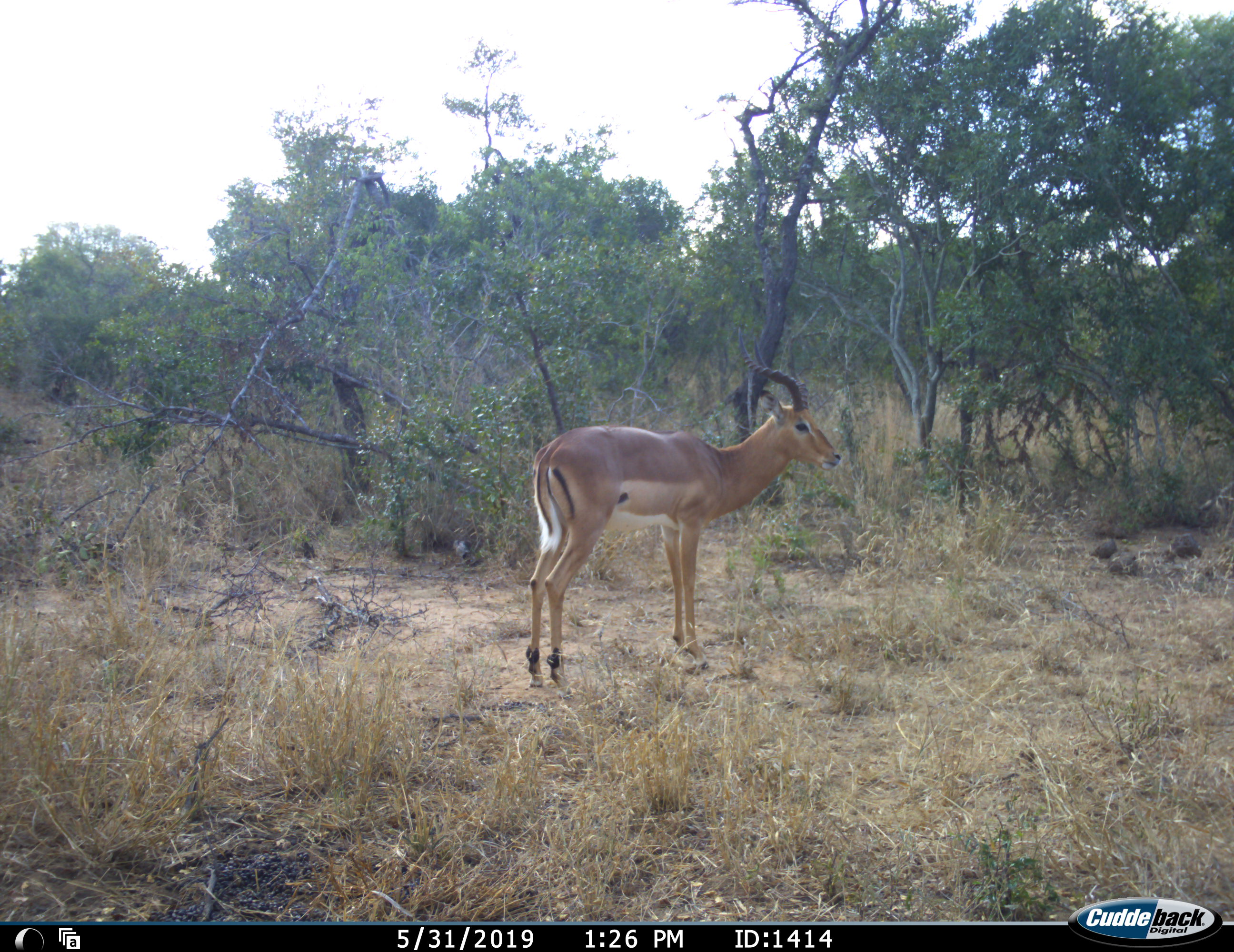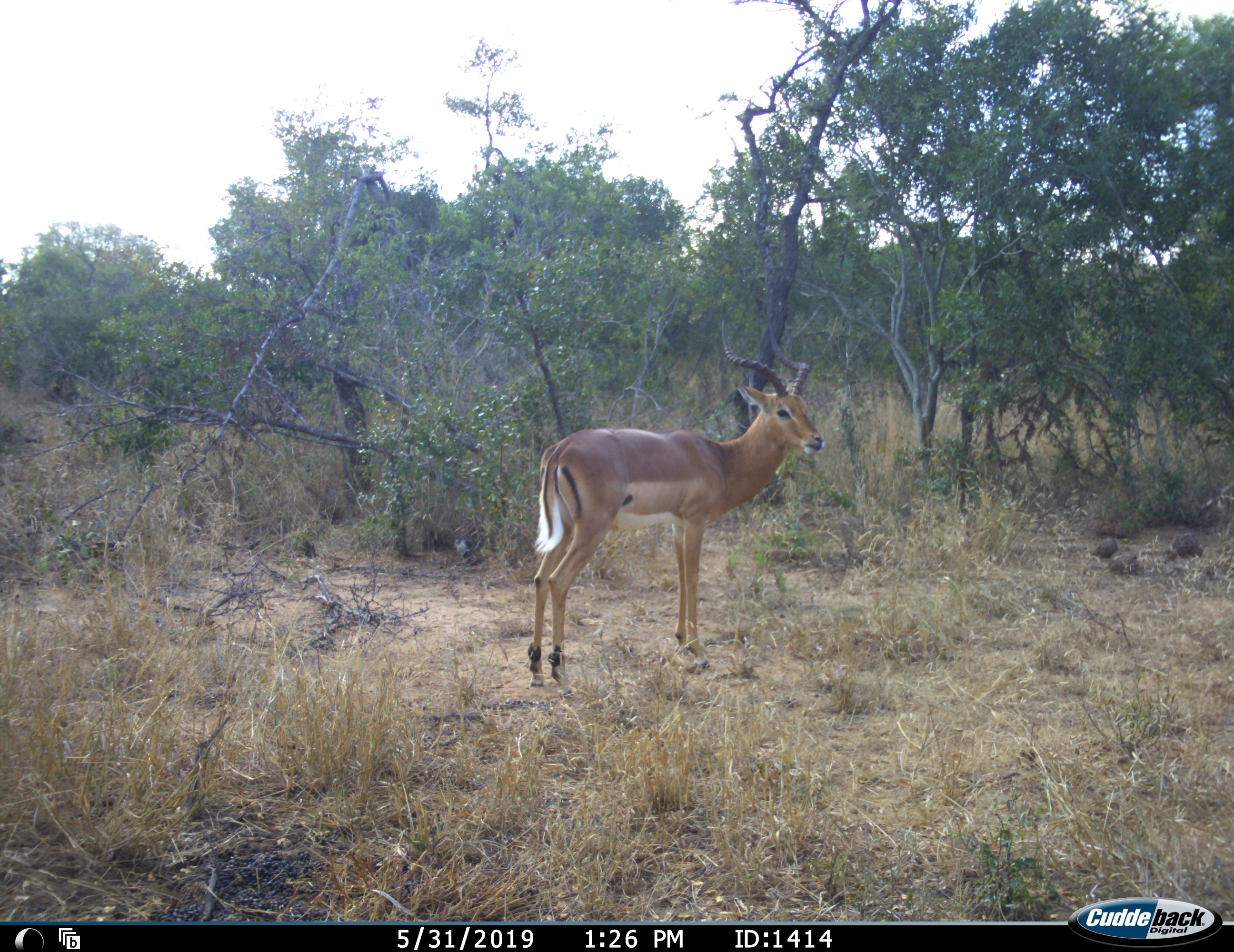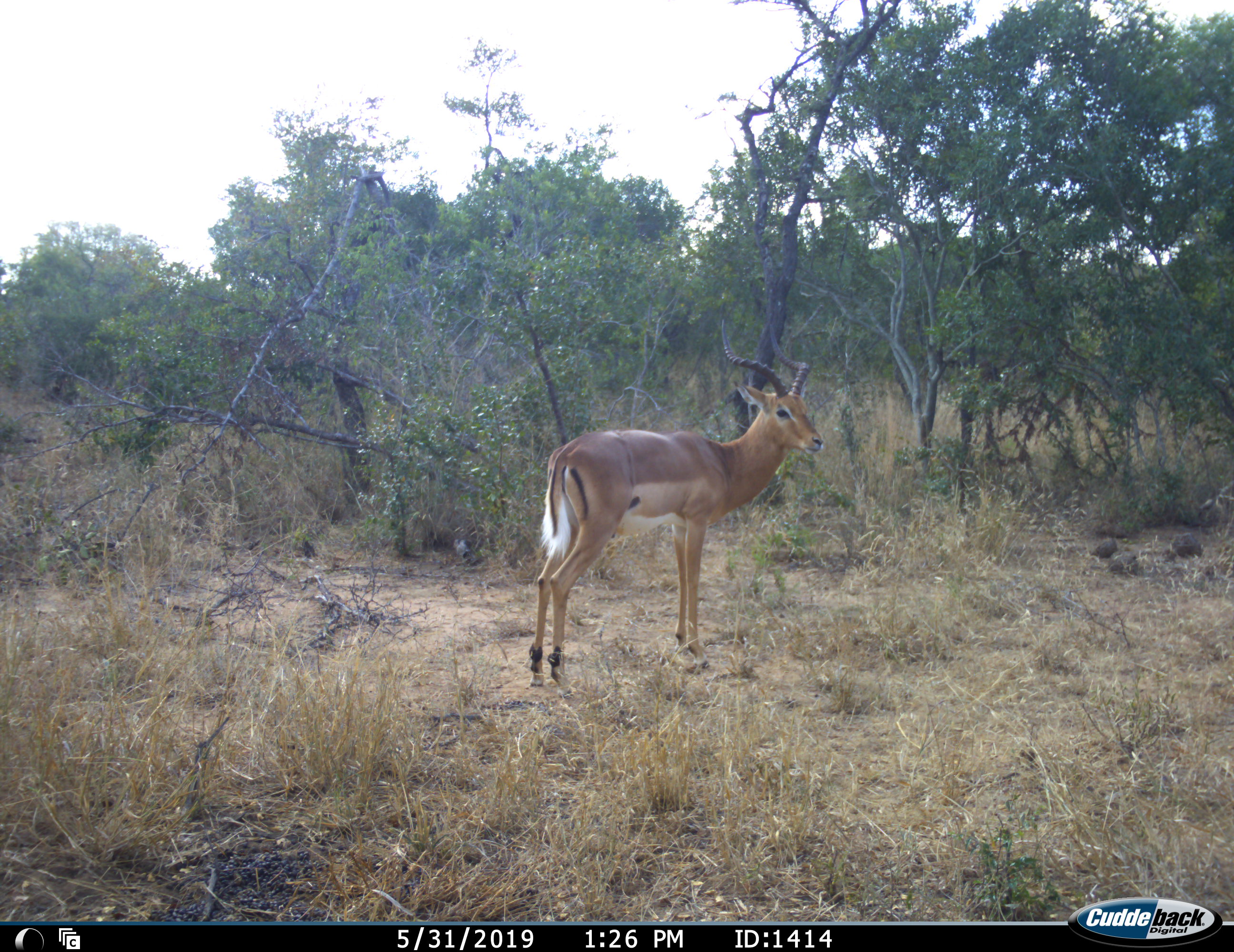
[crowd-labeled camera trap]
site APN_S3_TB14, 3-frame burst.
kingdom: Animalia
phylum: Chordata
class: Mammalia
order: Artiodactyla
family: Bovidae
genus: Aepyceros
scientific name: Aepyceros melampus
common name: impala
Impala (Aepyceros melampus), count 1. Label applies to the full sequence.